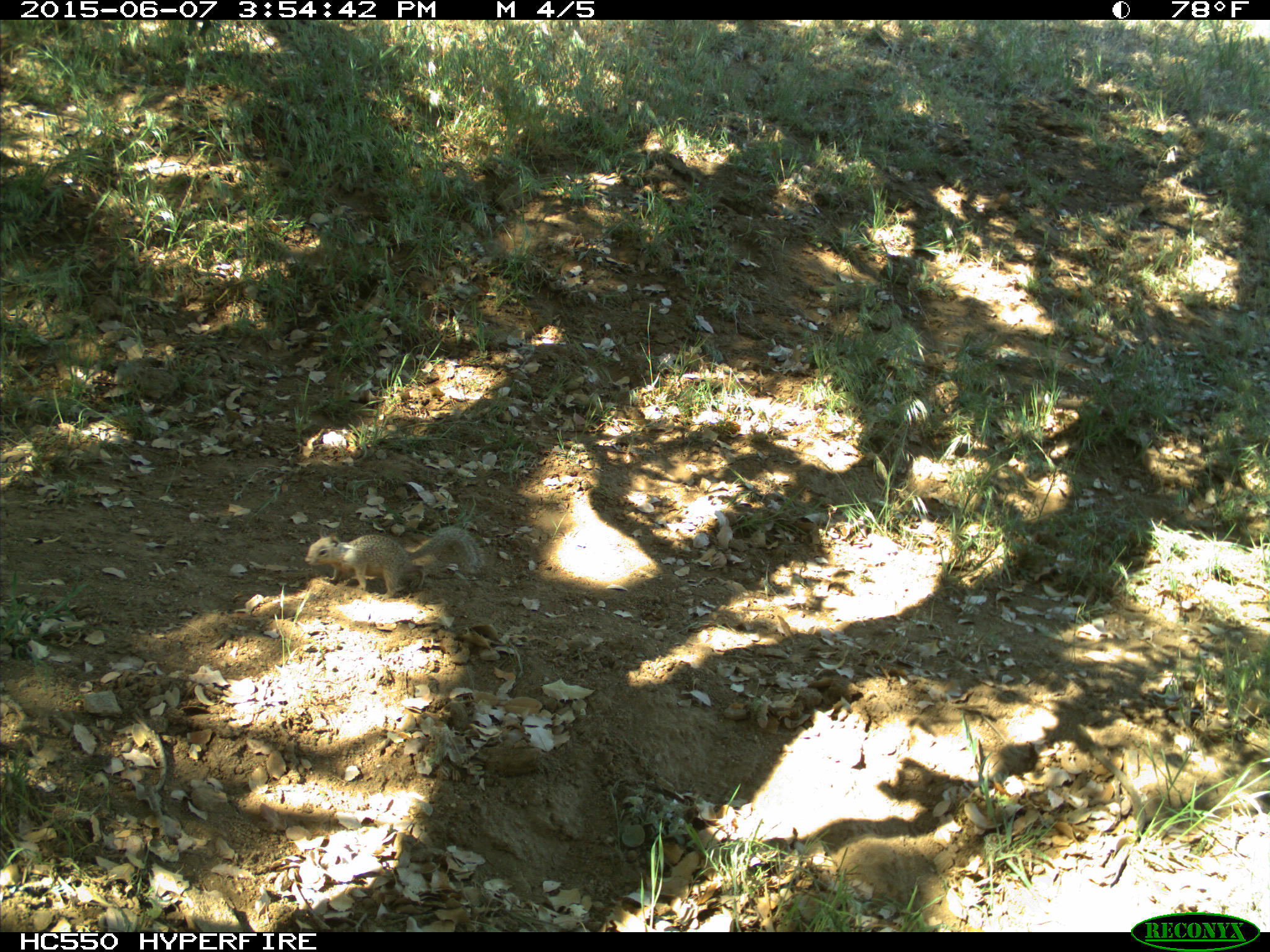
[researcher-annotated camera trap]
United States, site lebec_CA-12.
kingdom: Animalia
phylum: Chordata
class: Mammalia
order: Rodentia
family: Sciuridae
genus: Otospermophilus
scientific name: Otospermophilus beecheyi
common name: california ground squirrel